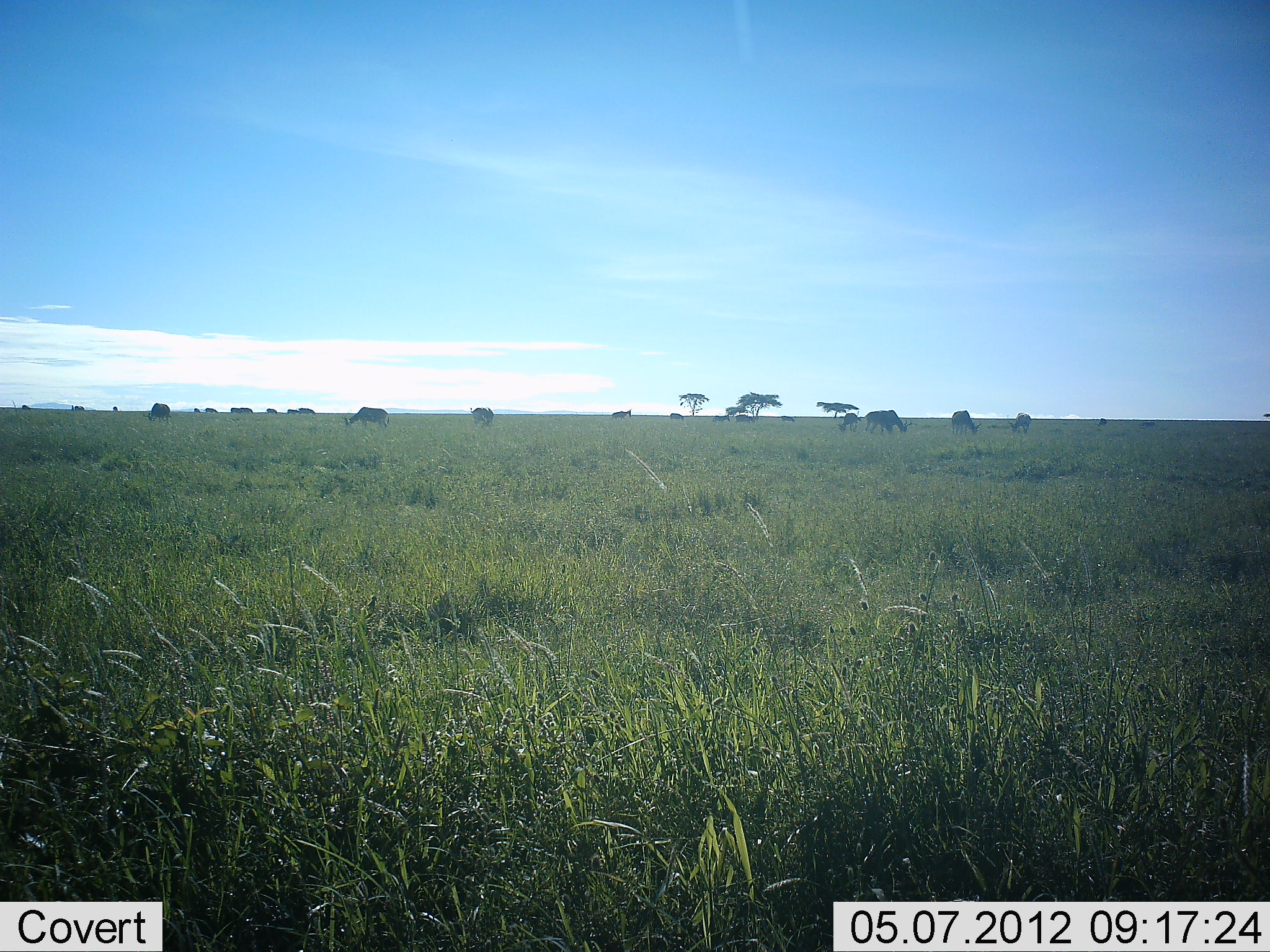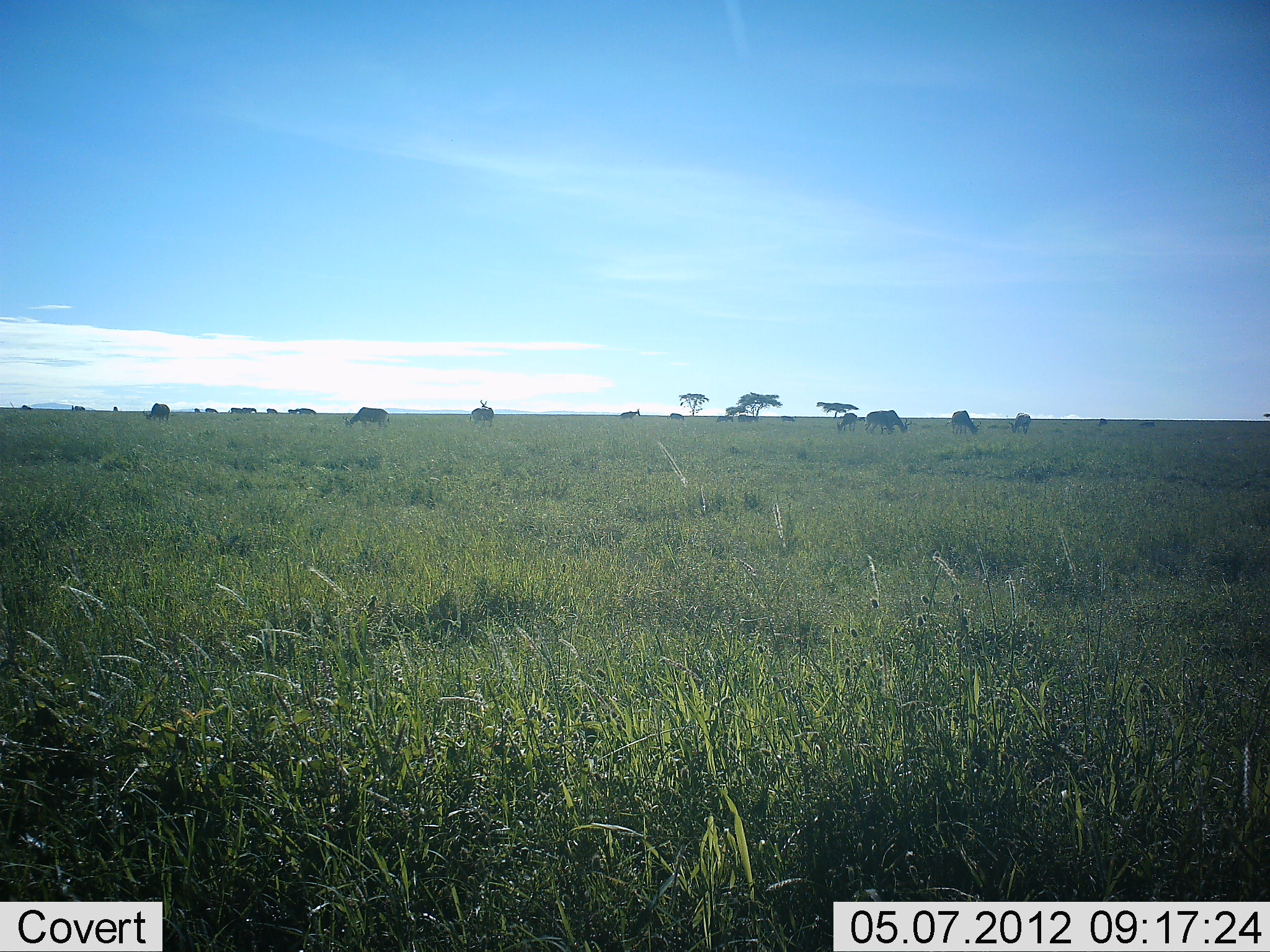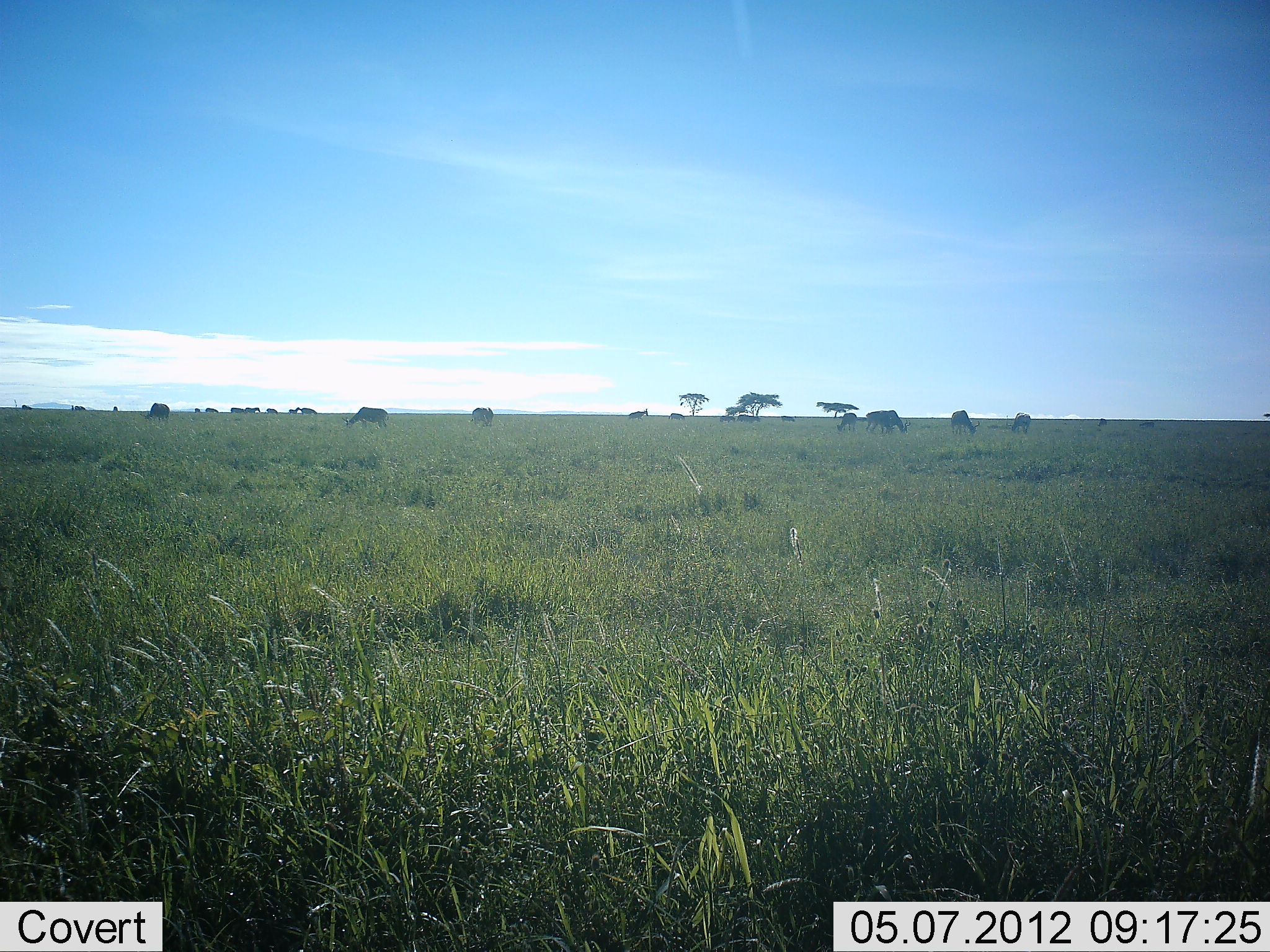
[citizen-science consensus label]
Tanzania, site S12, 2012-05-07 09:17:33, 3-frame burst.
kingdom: Animalia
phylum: Chordata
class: Mammalia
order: Artiodactyla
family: Bovidae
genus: Connochaetes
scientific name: Connochaetes taurinus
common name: blue wildebeest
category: wildebeest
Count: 11-50.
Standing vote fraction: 50%.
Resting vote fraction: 0%.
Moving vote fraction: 25%.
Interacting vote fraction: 0%.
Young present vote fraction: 0%.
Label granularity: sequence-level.